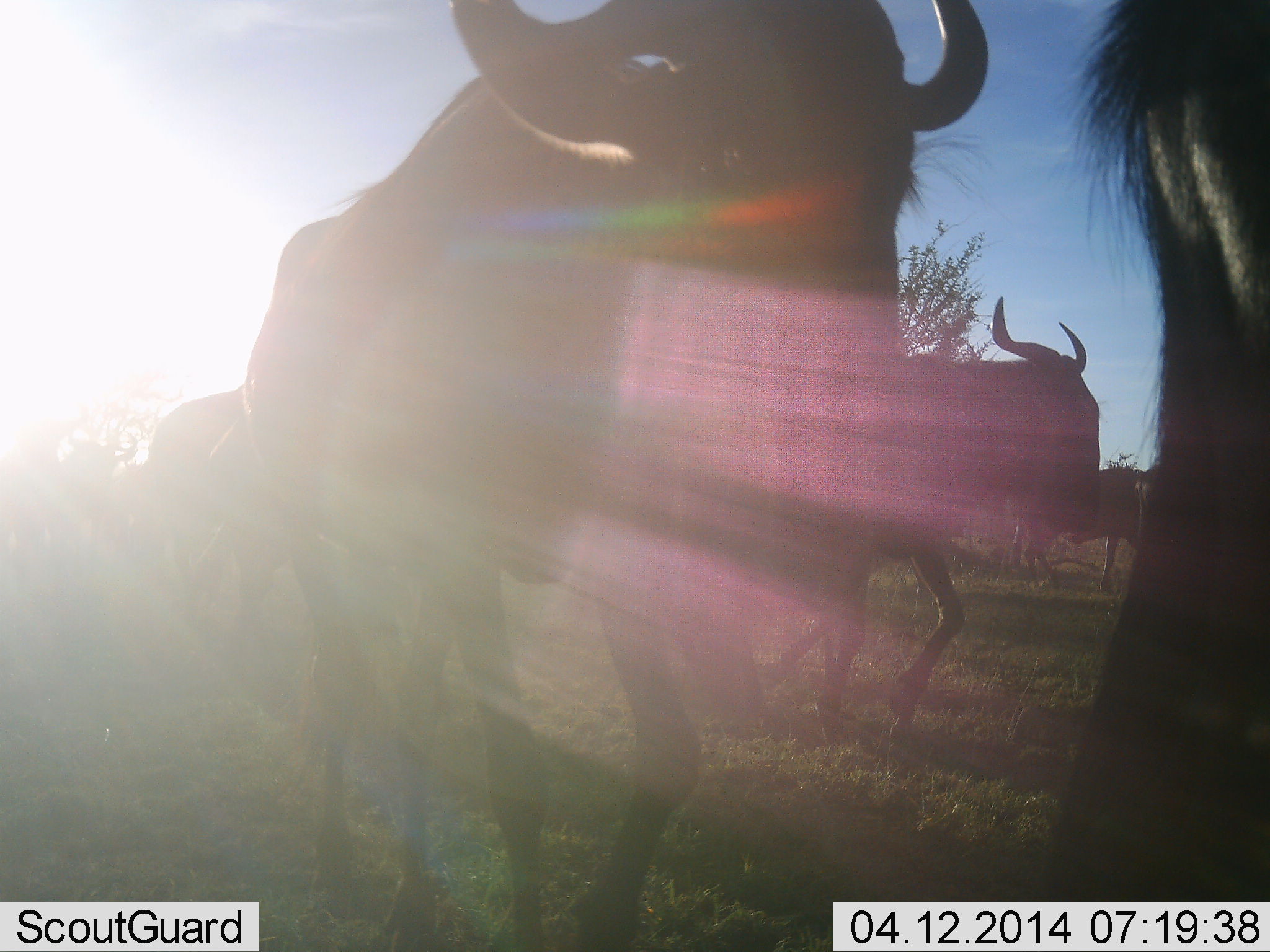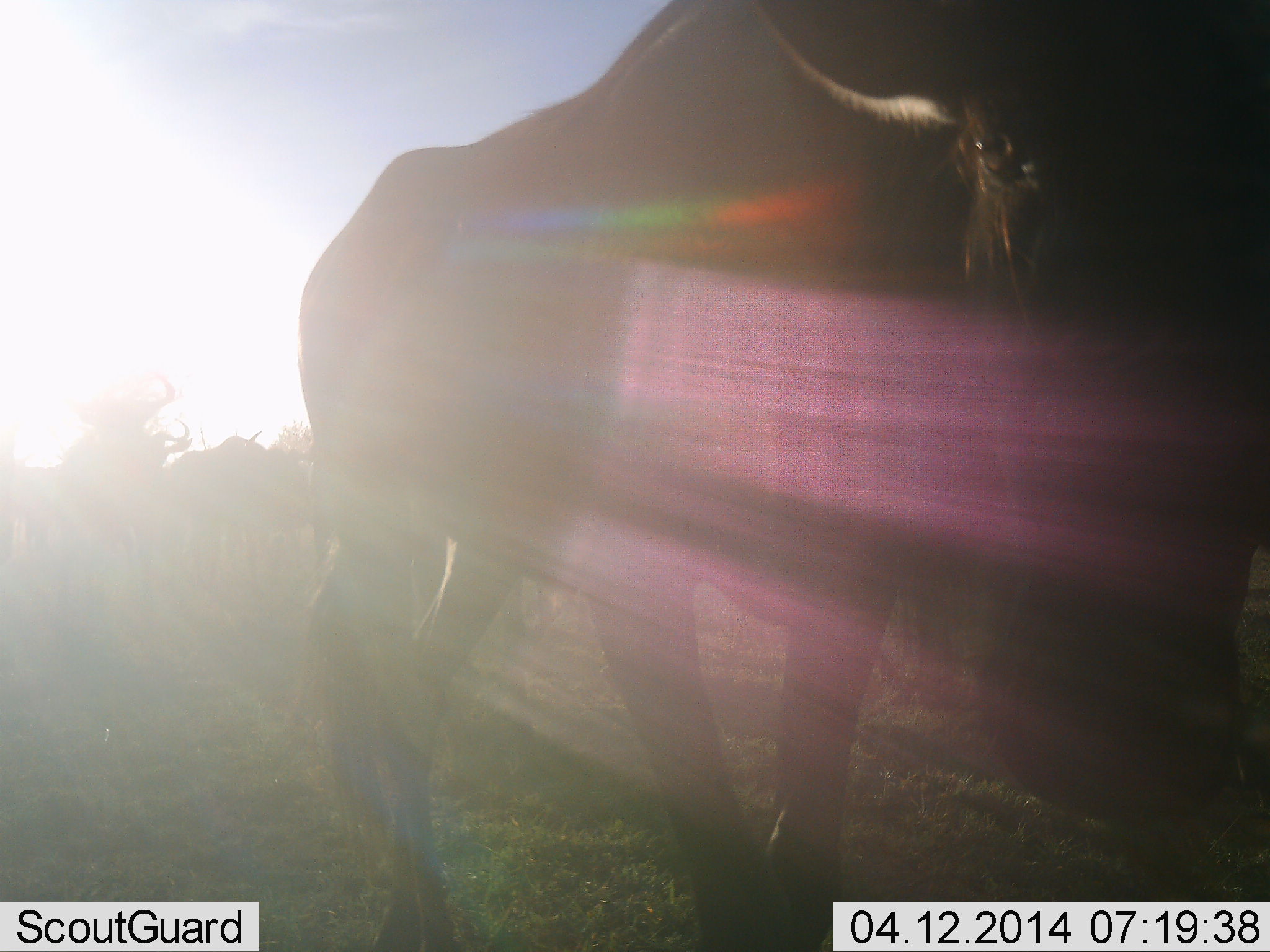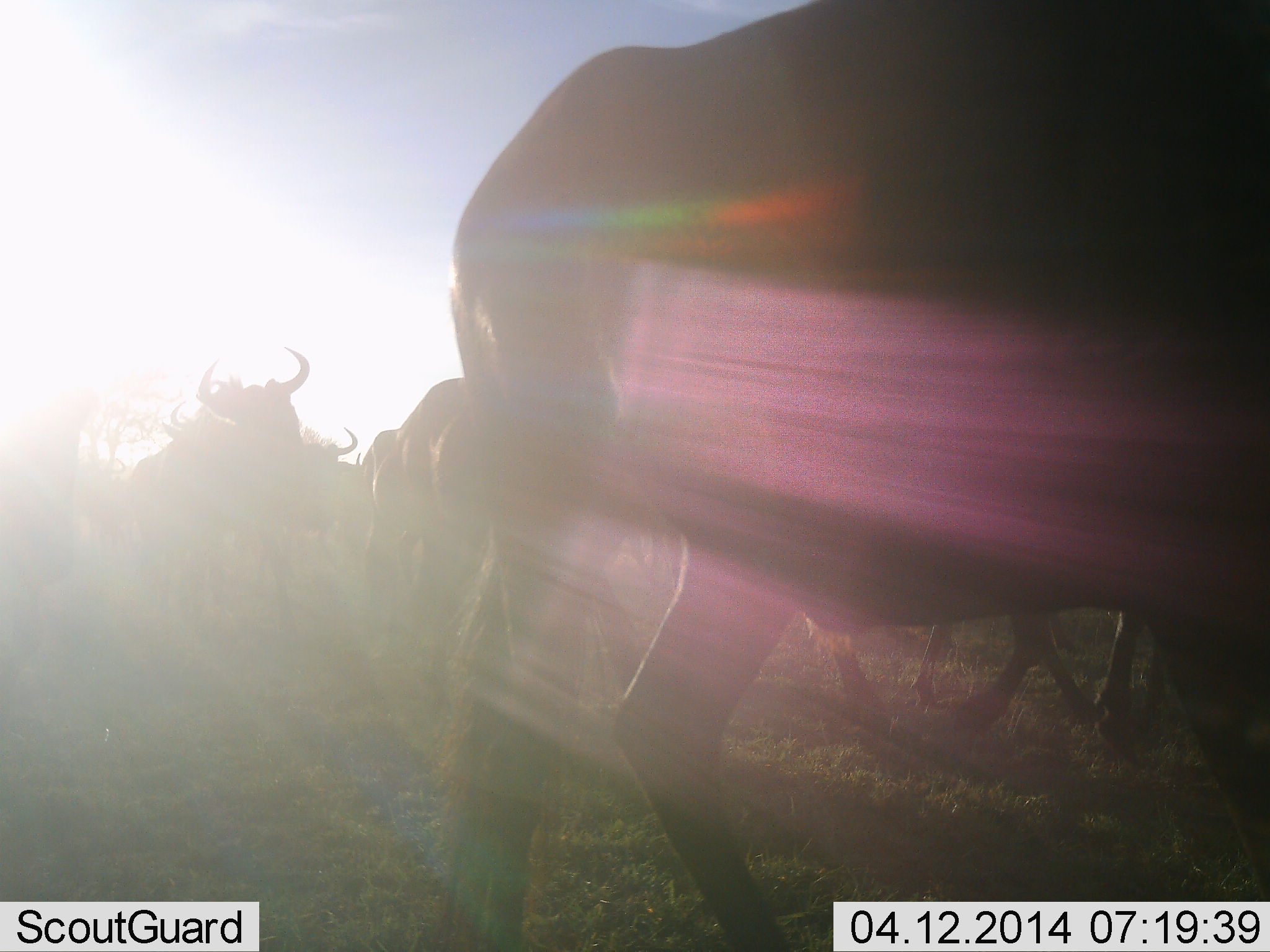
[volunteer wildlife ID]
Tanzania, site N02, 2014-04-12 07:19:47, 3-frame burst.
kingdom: Animalia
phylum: Chordata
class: Mammalia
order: Artiodactyla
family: Bovidae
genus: Connochaetes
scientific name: Connochaetes taurinus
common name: blue wildebeest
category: wildebeest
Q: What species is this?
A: Wildebeest (blue wildebeest) (Connochaetes taurinus).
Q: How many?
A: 10.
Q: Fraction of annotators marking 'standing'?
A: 10%.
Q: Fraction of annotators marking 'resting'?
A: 0%.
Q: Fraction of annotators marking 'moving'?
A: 90%.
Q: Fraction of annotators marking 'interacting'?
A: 0%.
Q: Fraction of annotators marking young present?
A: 0%.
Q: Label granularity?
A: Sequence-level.